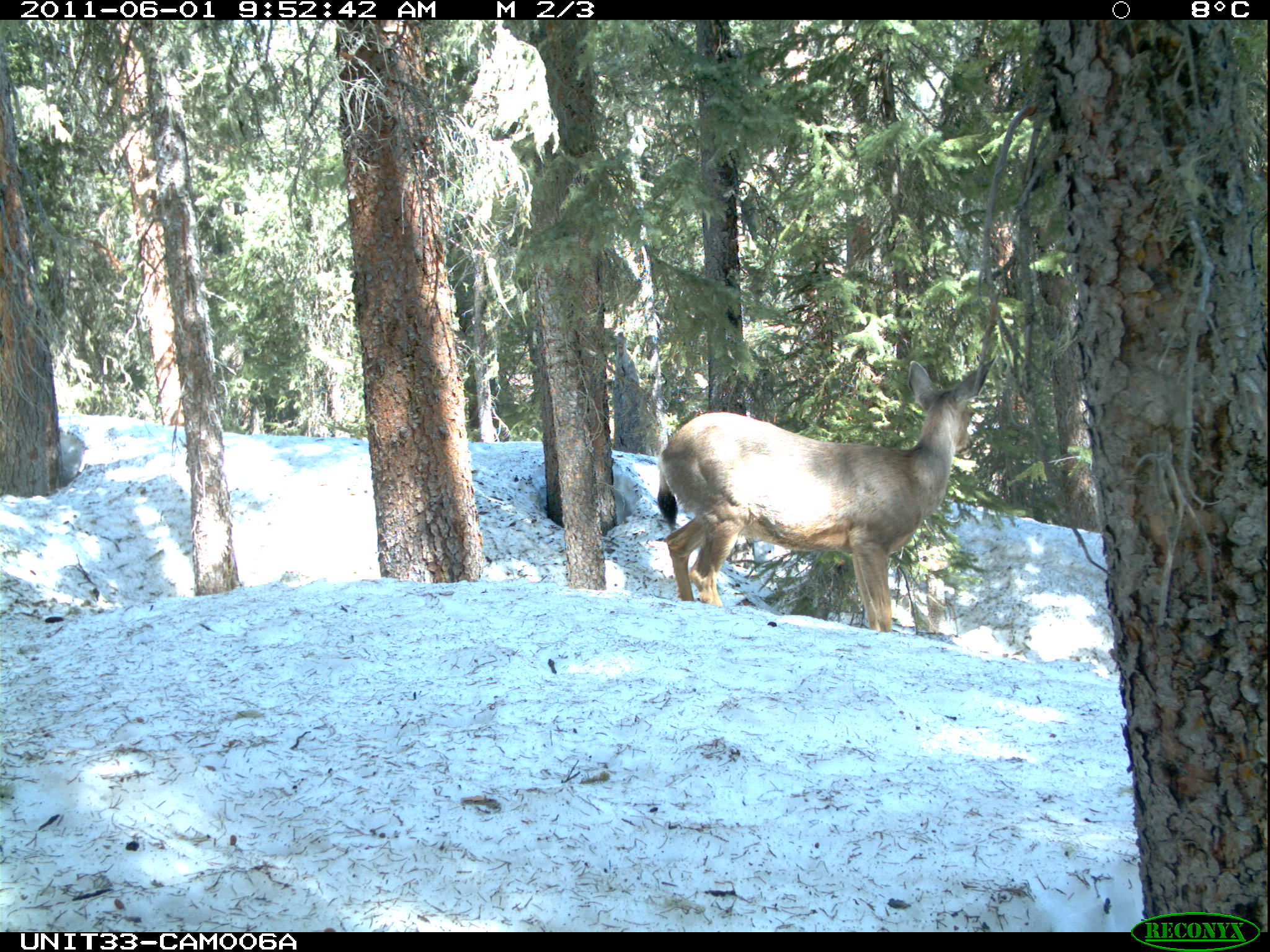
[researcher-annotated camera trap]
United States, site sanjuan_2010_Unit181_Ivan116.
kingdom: Animalia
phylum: Chordata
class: Mammalia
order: Artiodactyla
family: Cervidae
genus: Odocoileus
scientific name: Odocoileus hemionus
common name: mule deer